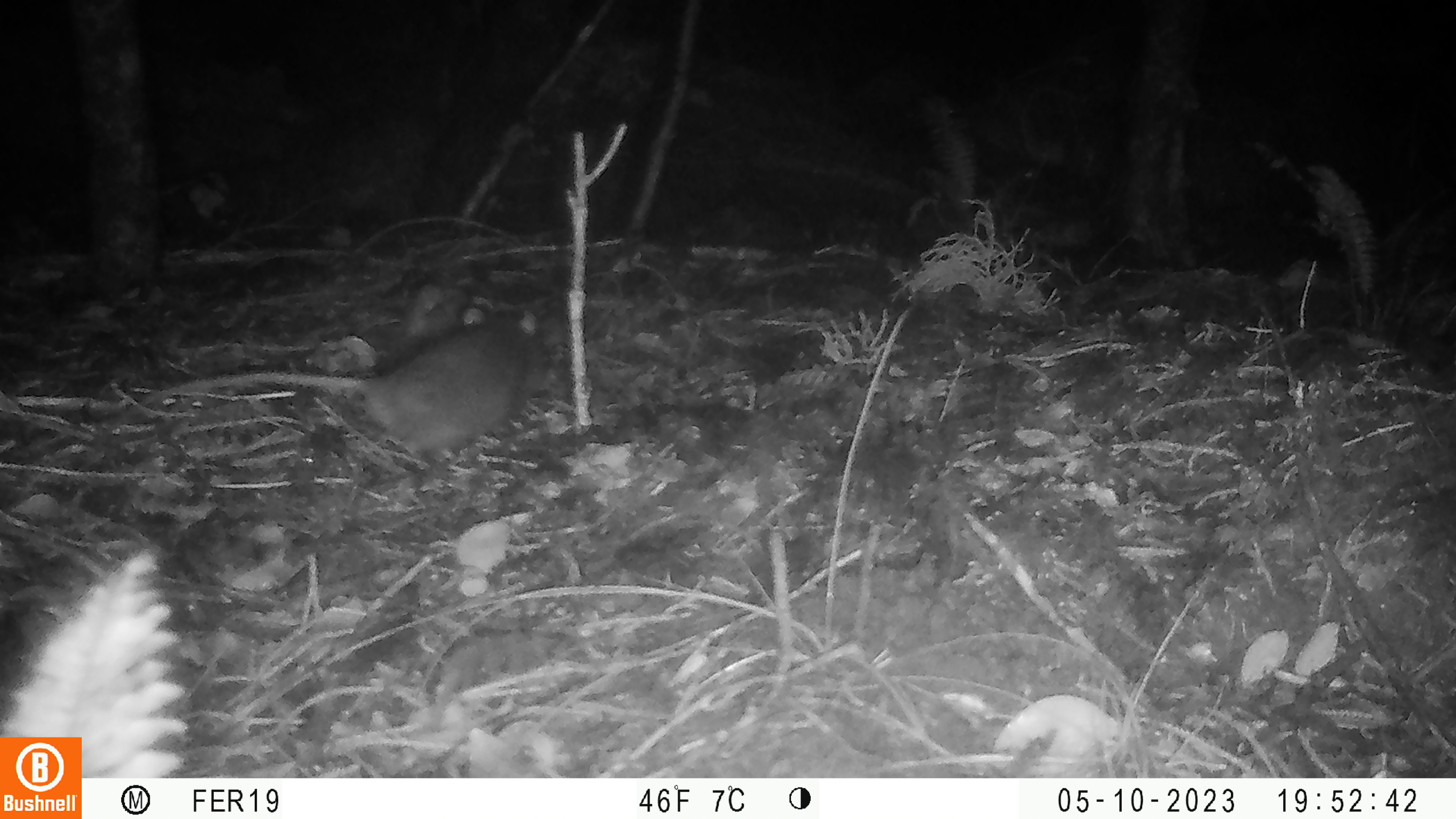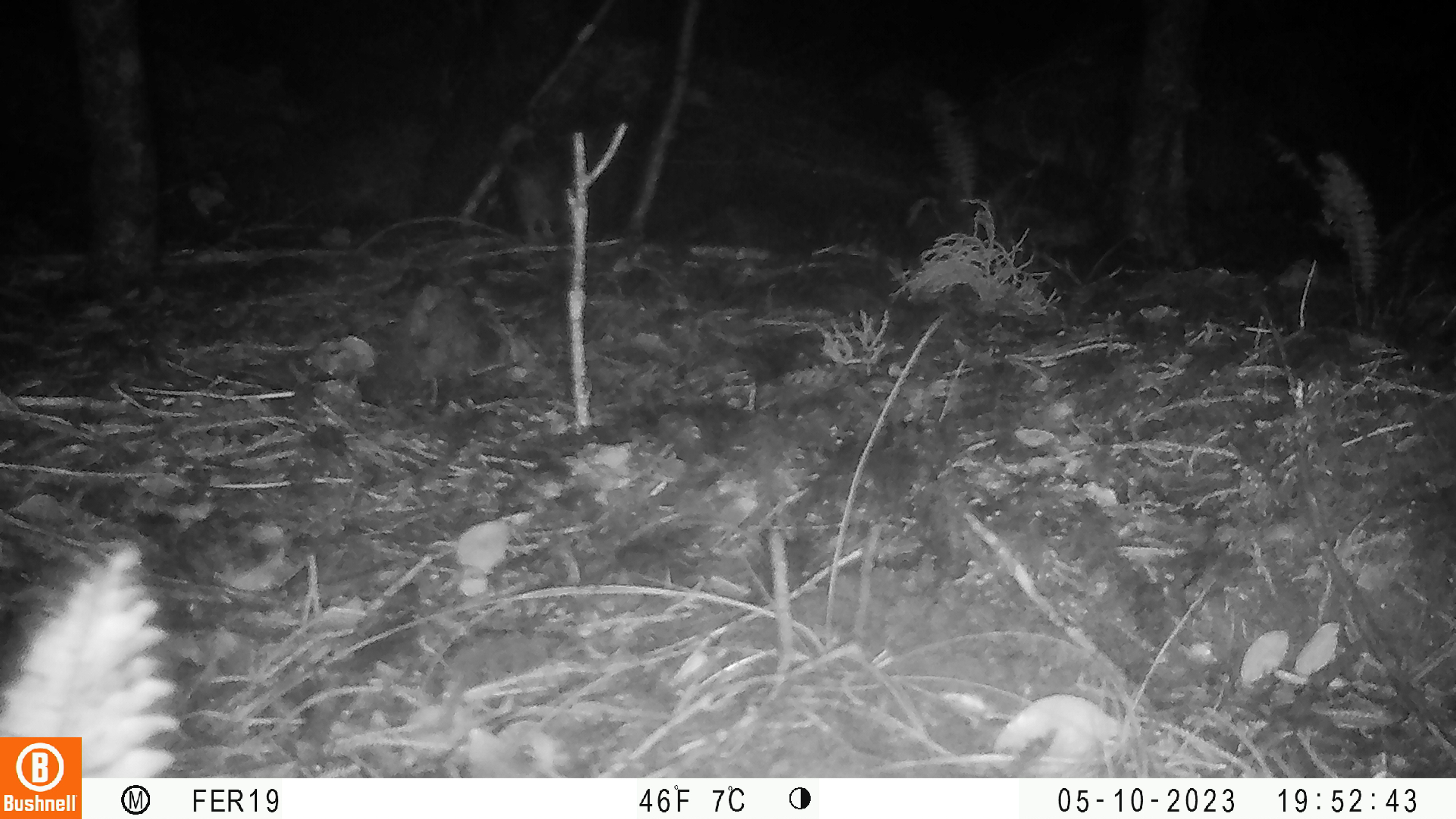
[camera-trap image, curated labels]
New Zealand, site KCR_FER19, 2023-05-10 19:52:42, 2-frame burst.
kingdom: Animalia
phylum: Chordata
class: Mammalia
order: Rodentia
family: Muridae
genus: Rattus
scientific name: Rattus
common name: rat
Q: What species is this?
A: Rat (Rattus).